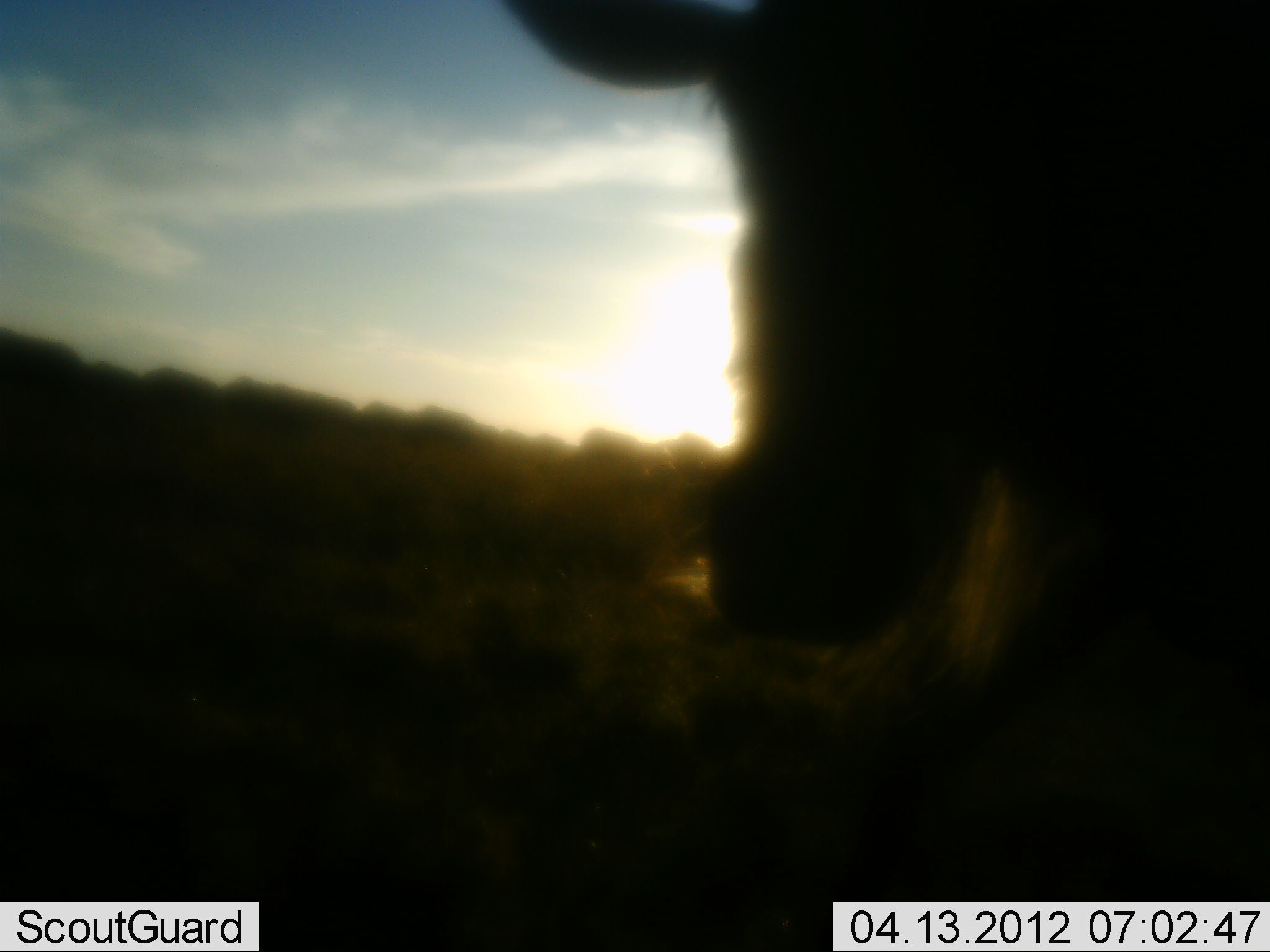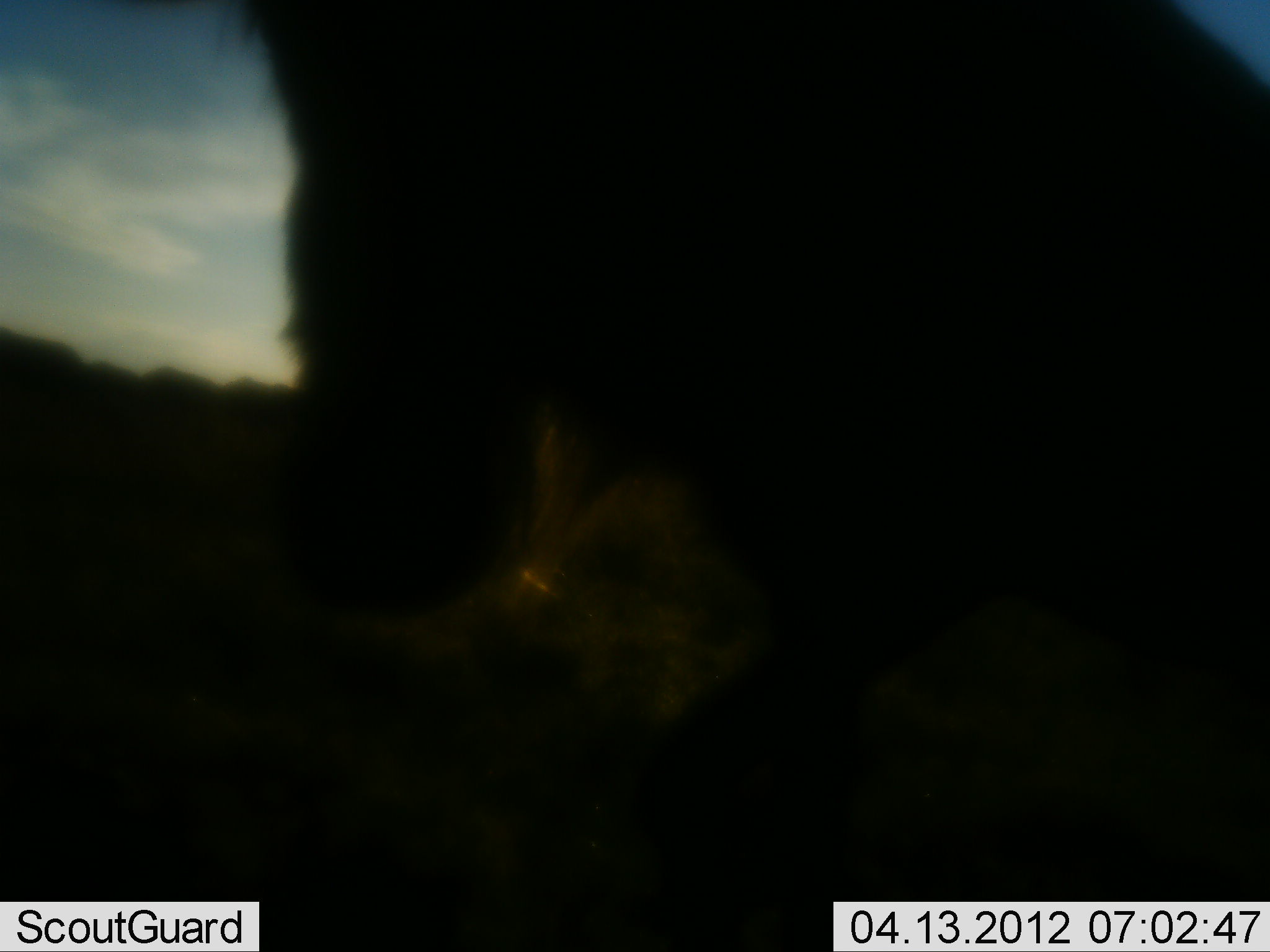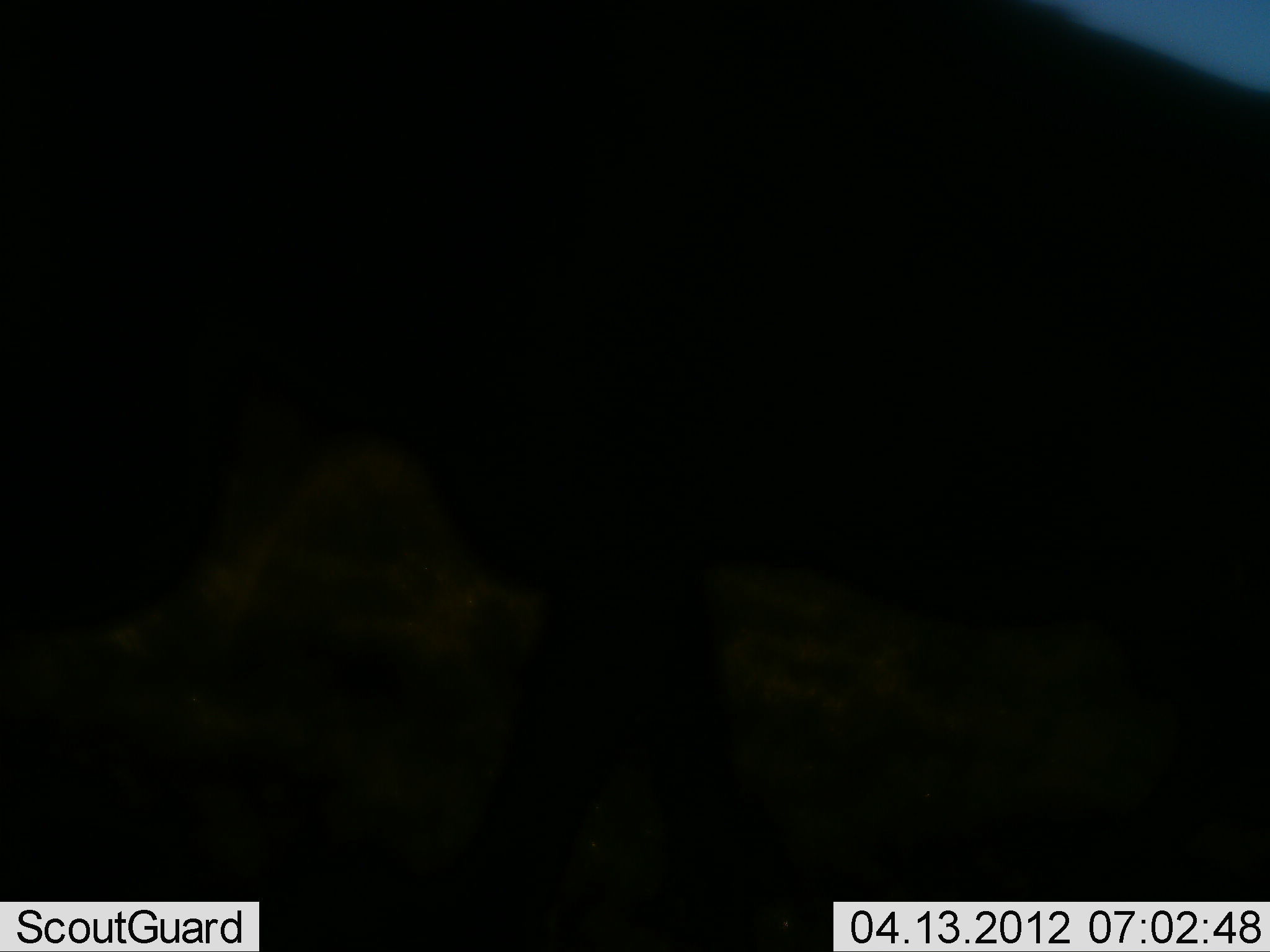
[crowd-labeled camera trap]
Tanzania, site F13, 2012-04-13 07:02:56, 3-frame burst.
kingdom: Animalia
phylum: Chordata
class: Mammalia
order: Artiodactyla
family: Bovidae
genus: Connochaetes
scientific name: Connochaetes taurinus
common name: blue wildebeest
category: wildebeest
Wildebeest (blue wildebeest) (Connochaetes taurinus), count 1. Behavior (volunteer vote fractions): standing 0%, resting 0%, moving 100%, interacting 0%. Young present (vote fraction): 0%. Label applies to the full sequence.